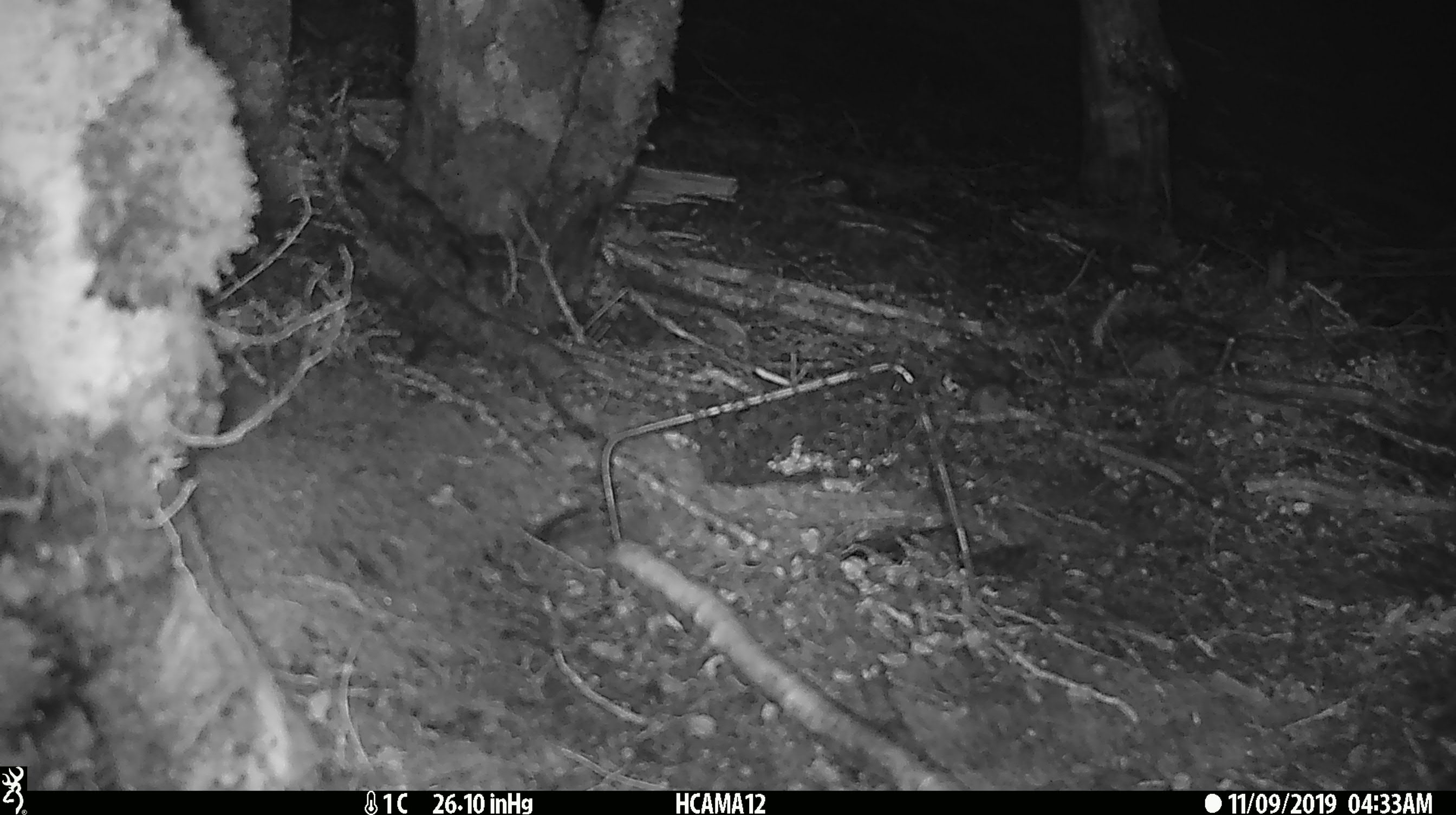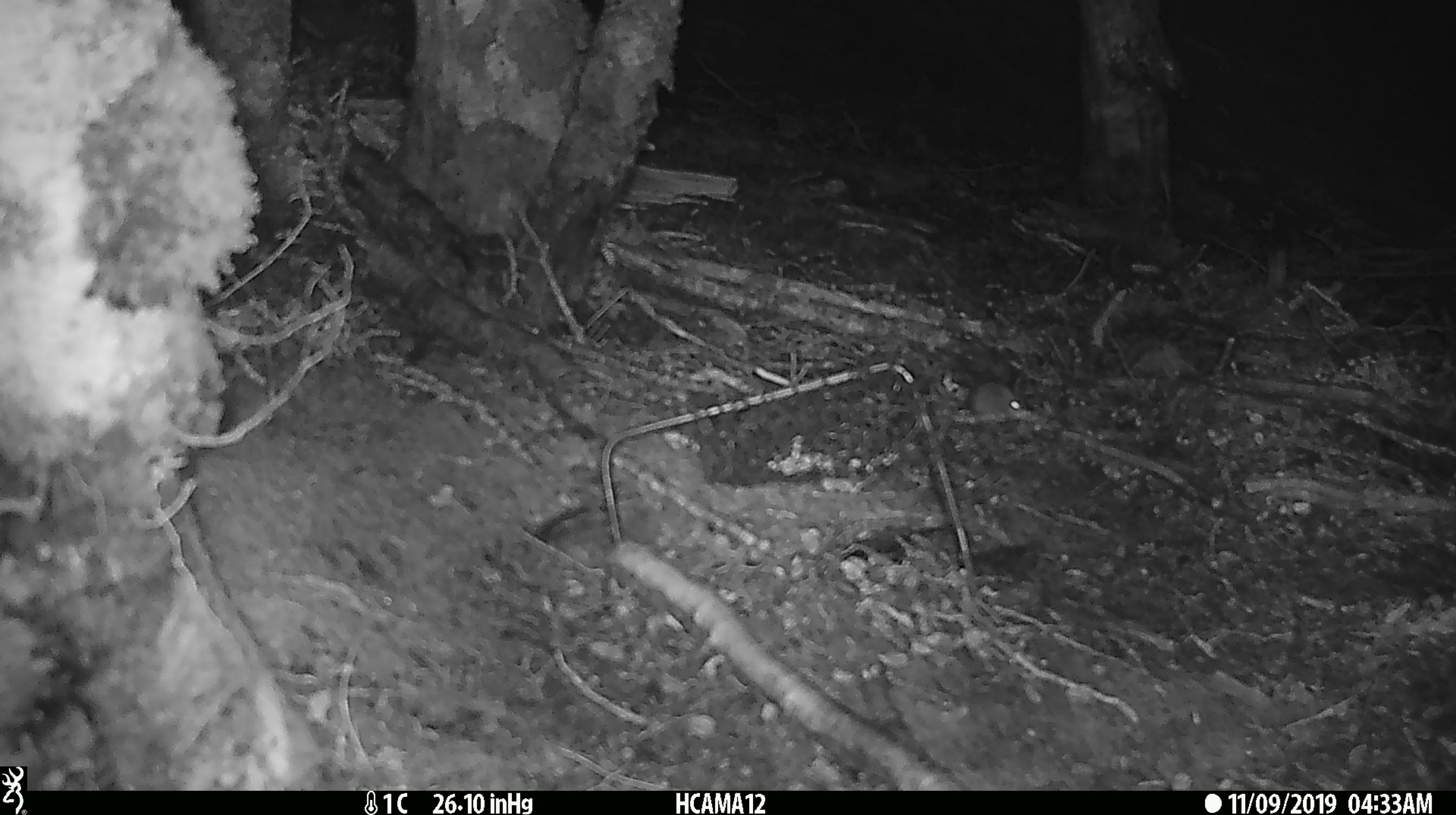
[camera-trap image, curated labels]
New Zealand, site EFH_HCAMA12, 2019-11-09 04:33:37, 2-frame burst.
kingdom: Animalia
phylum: Chordata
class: Mammalia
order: Rodentia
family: Muridae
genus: Mus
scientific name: Mus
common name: mouse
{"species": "mouse (Mus)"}